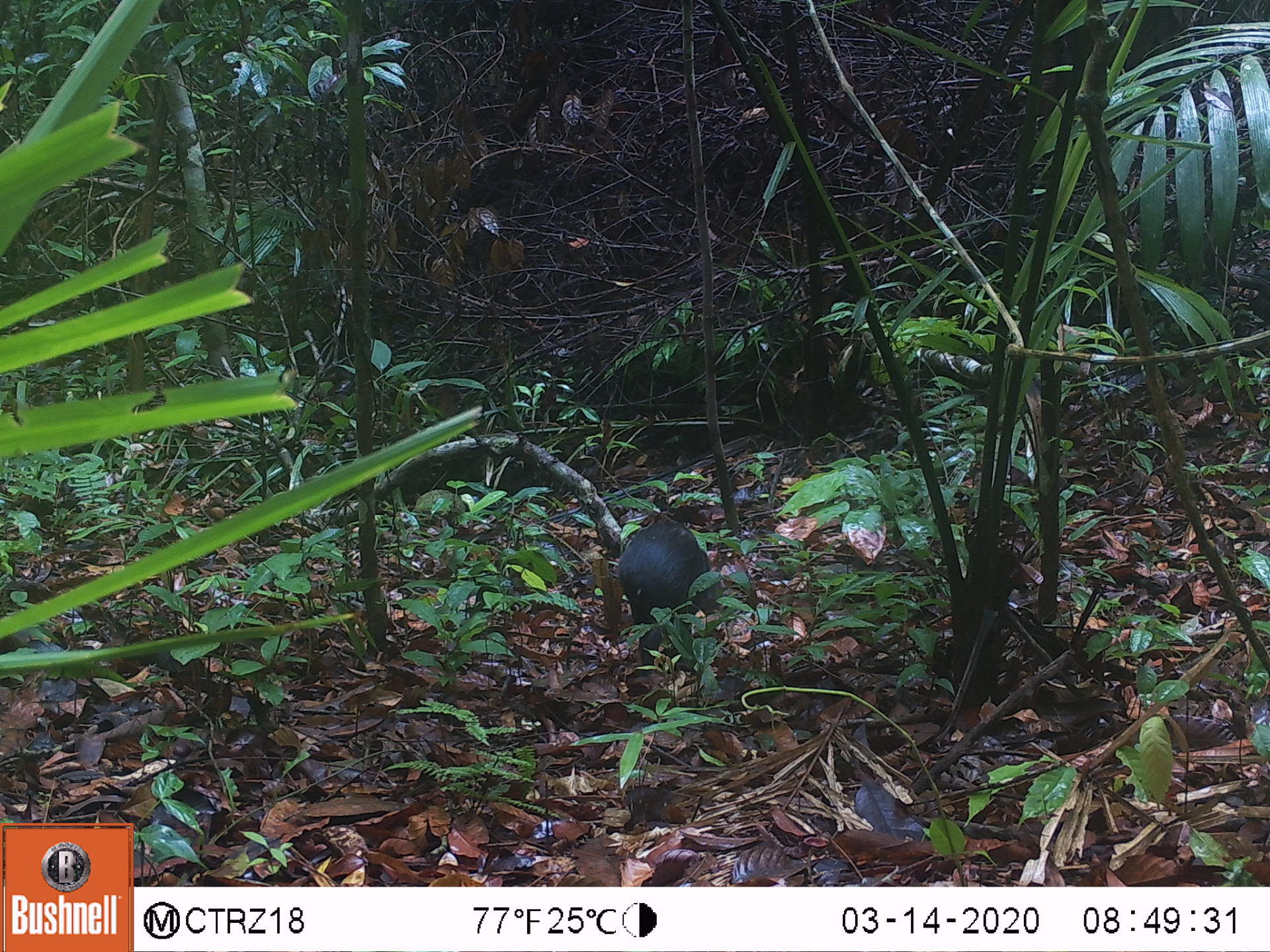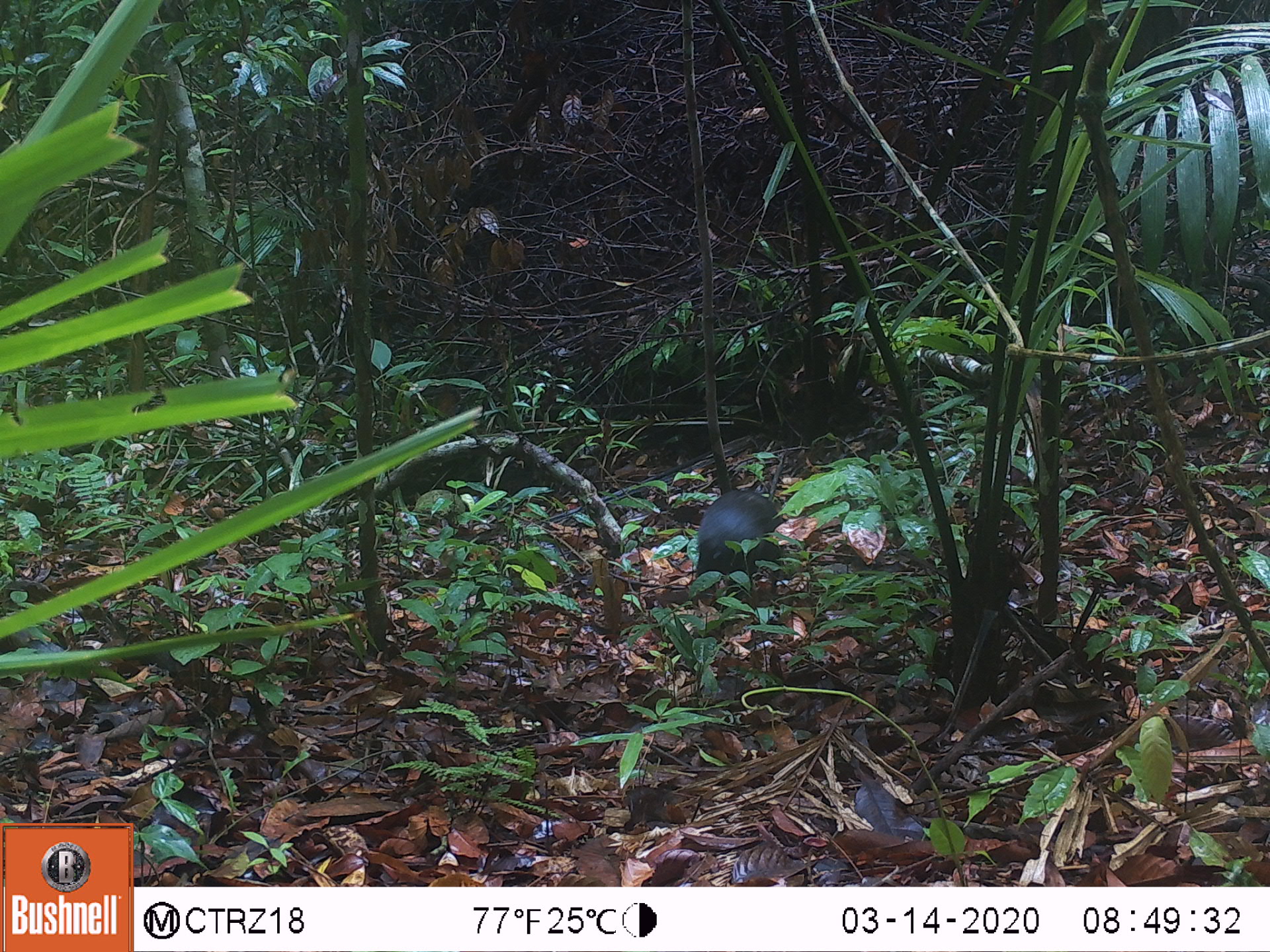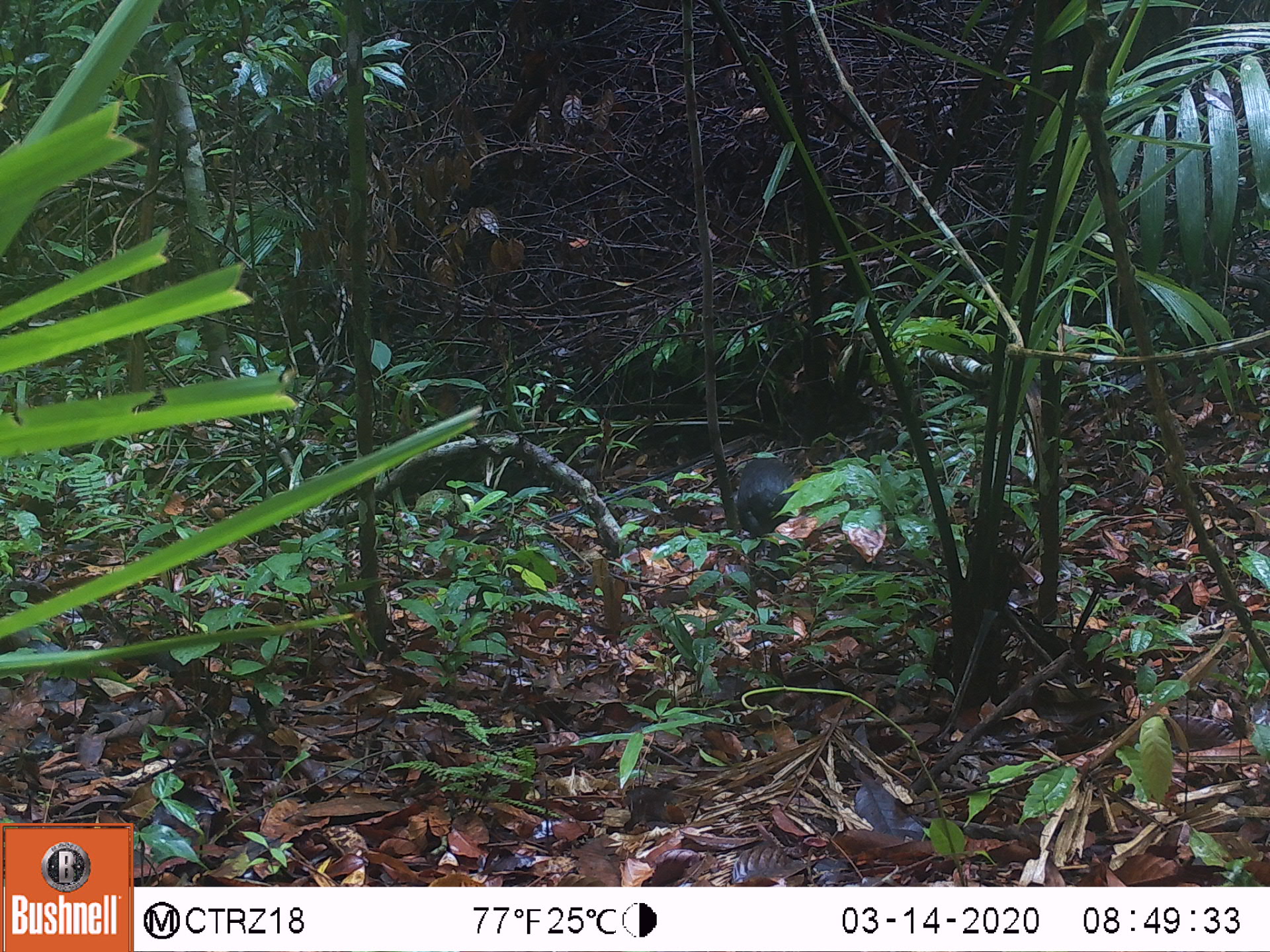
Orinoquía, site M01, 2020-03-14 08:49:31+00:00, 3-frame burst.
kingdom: Animalia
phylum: Chordata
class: Mammalia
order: Rodentia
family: Dasyproctidae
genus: Dasyprocta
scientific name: Dasyprocta fuliginosa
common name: black agouti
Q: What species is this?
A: Black agouti (Dasyprocta fuliginosa).